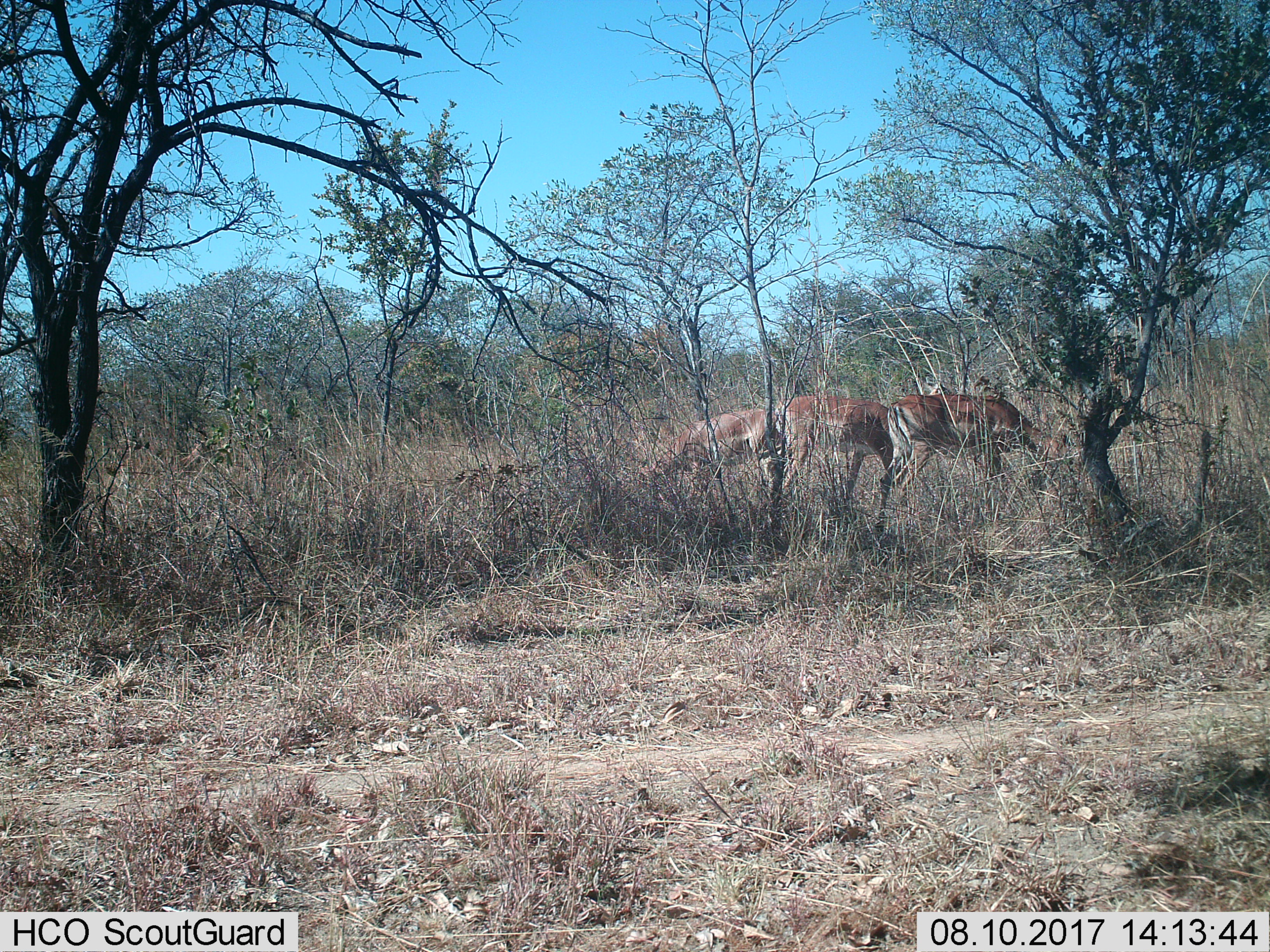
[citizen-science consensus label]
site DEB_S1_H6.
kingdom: Animalia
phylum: Chordata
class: Mammalia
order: Artiodactyla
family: Bovidae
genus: Aepyceros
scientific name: Aepyceros melampus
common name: impala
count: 3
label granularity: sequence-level